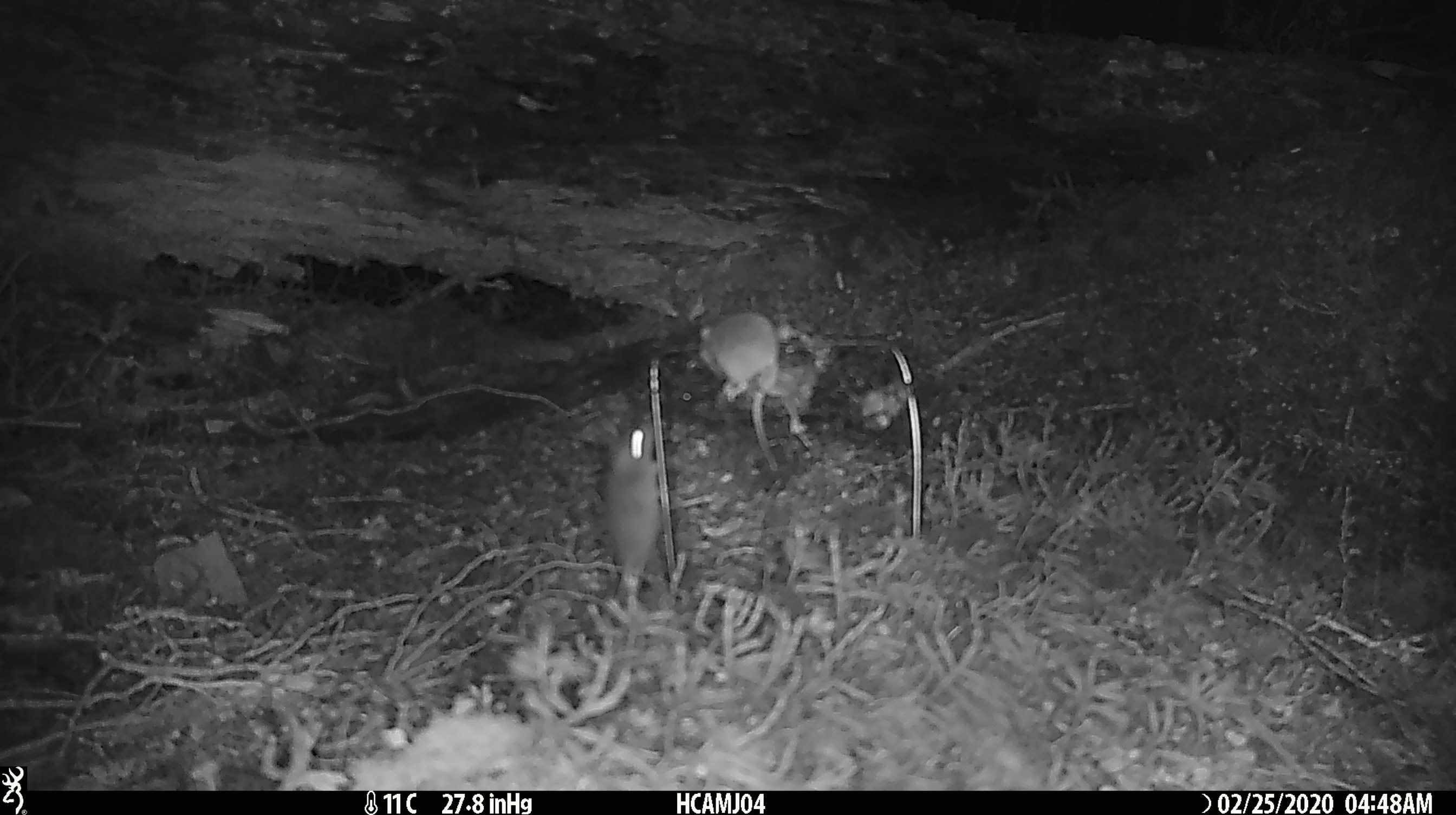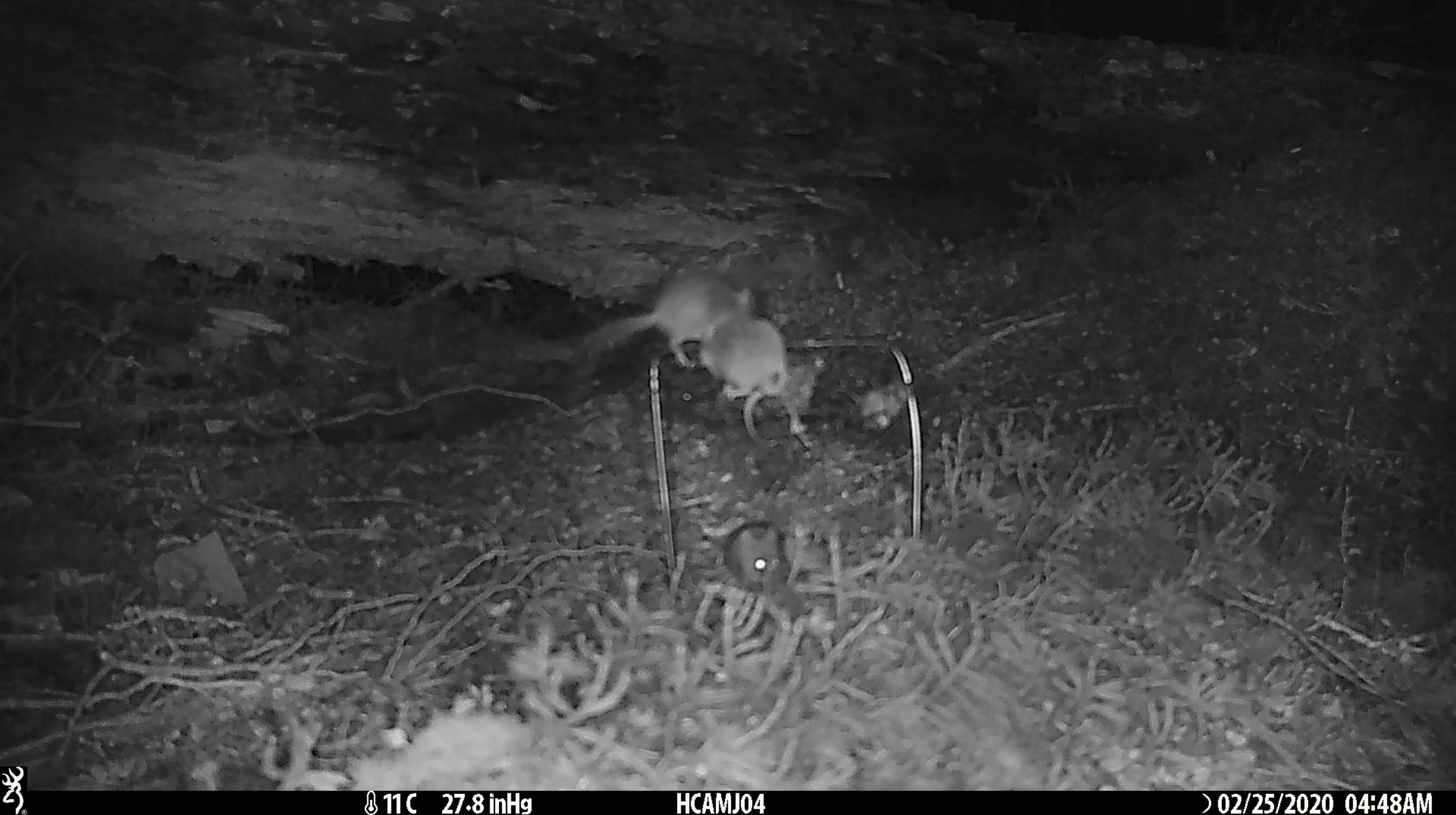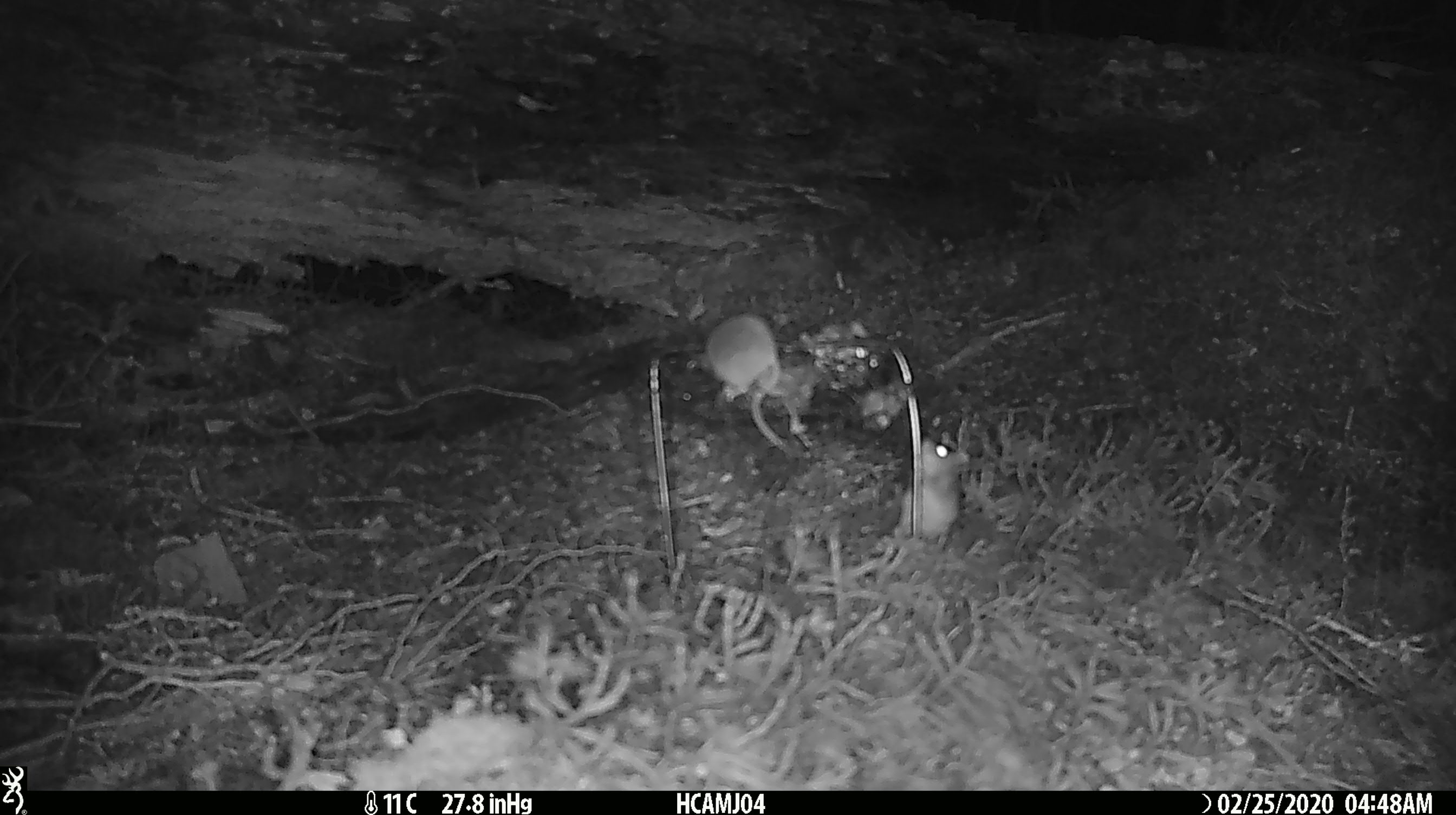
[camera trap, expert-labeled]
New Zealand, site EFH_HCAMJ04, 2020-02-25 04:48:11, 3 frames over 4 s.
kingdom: Animalia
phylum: Chordata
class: Mammalia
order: Rodentia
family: Muridae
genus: Mus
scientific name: Mus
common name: mouse